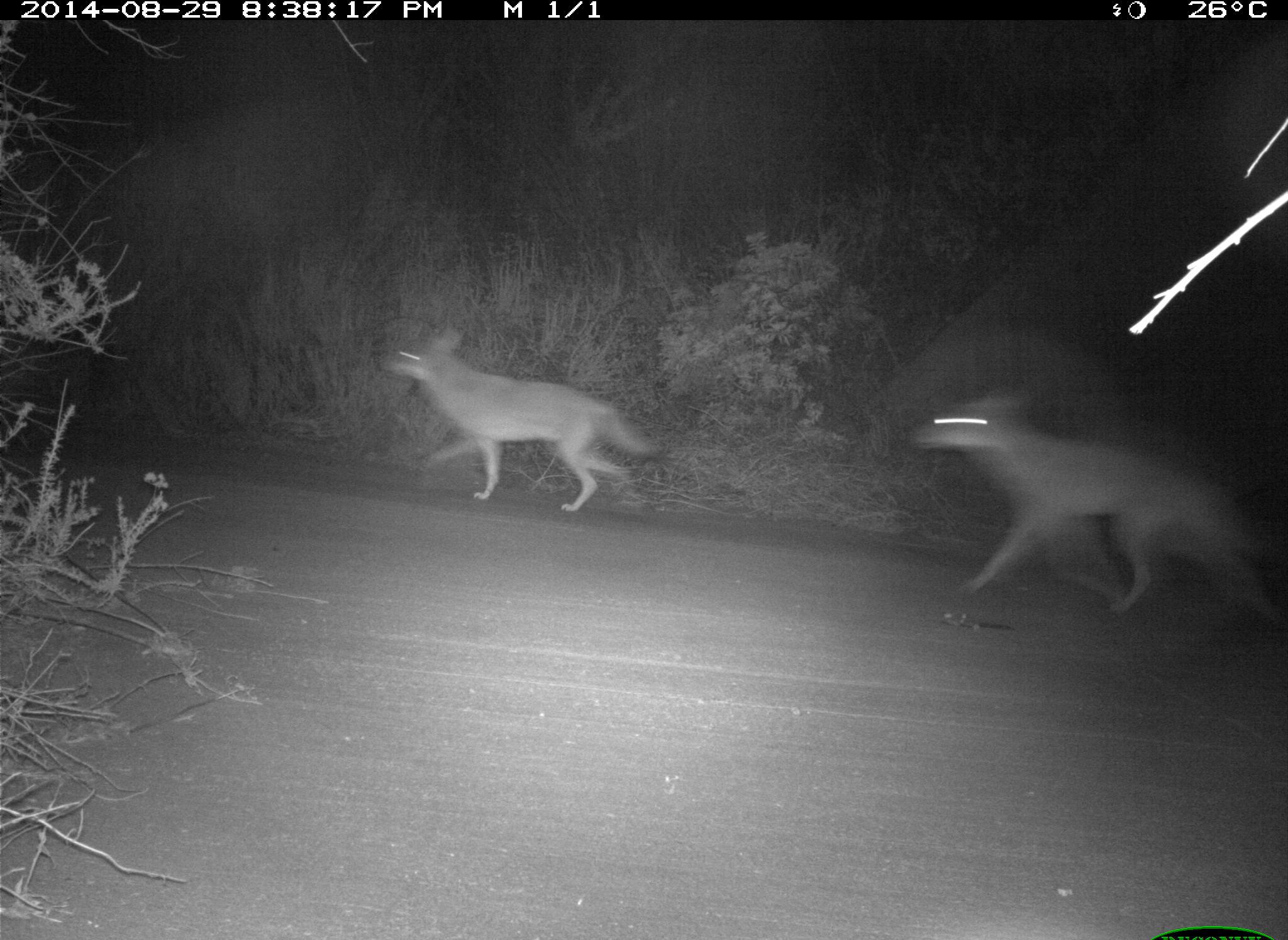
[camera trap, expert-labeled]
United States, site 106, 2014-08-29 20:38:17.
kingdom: Animalia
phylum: Chordata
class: Mammalia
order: Carnivora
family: Canidae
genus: Canis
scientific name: Canis latrans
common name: coyote